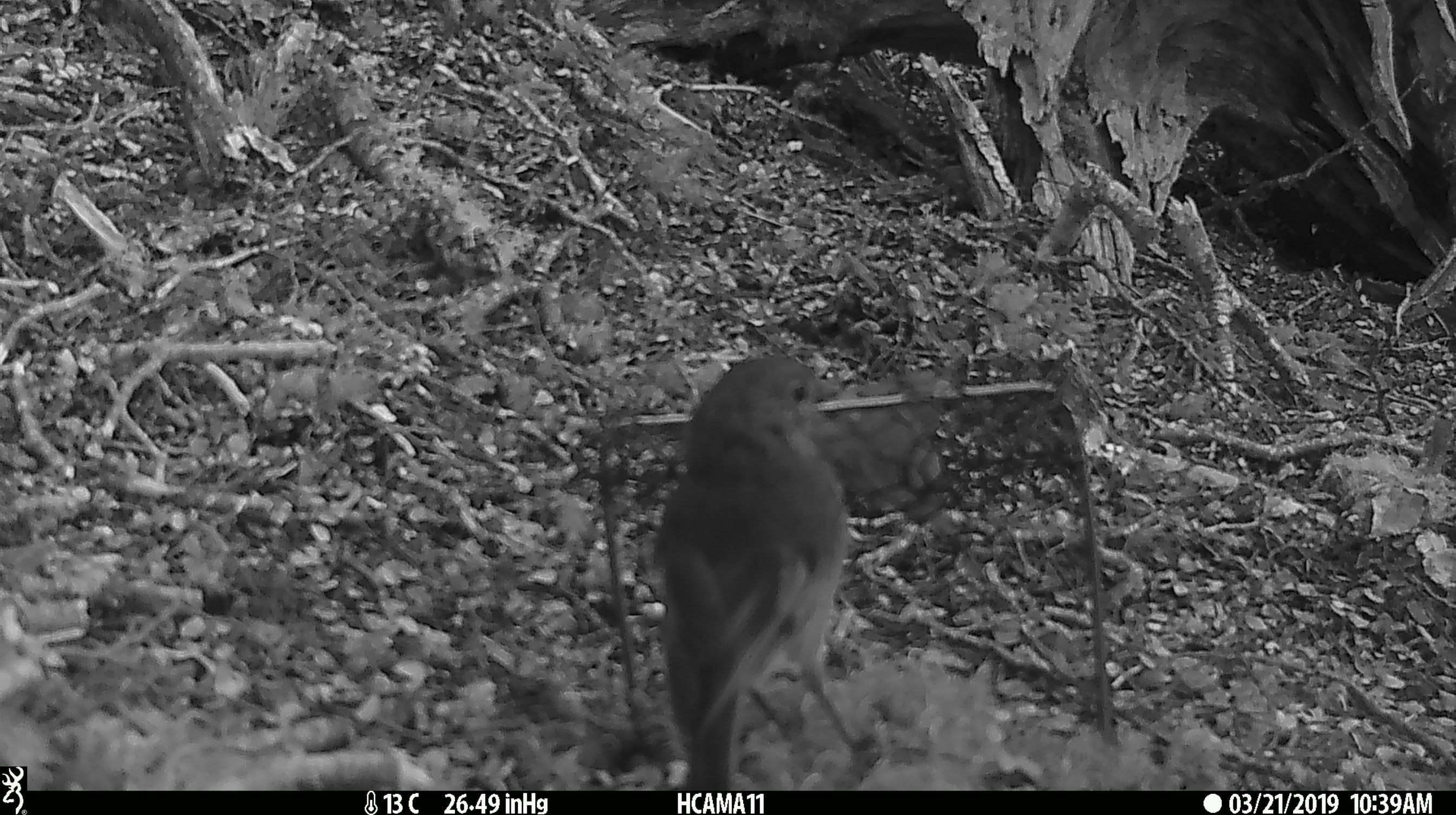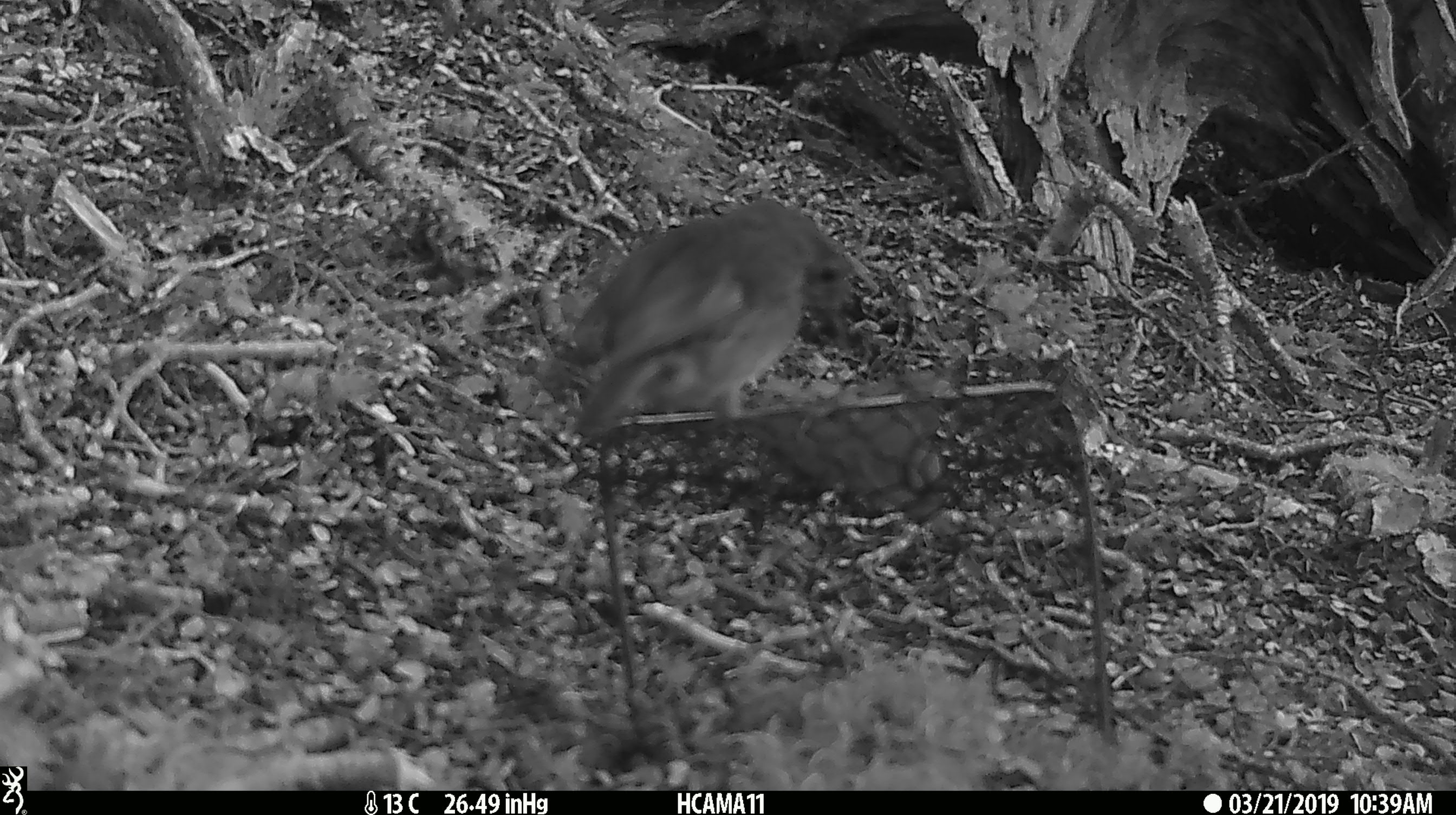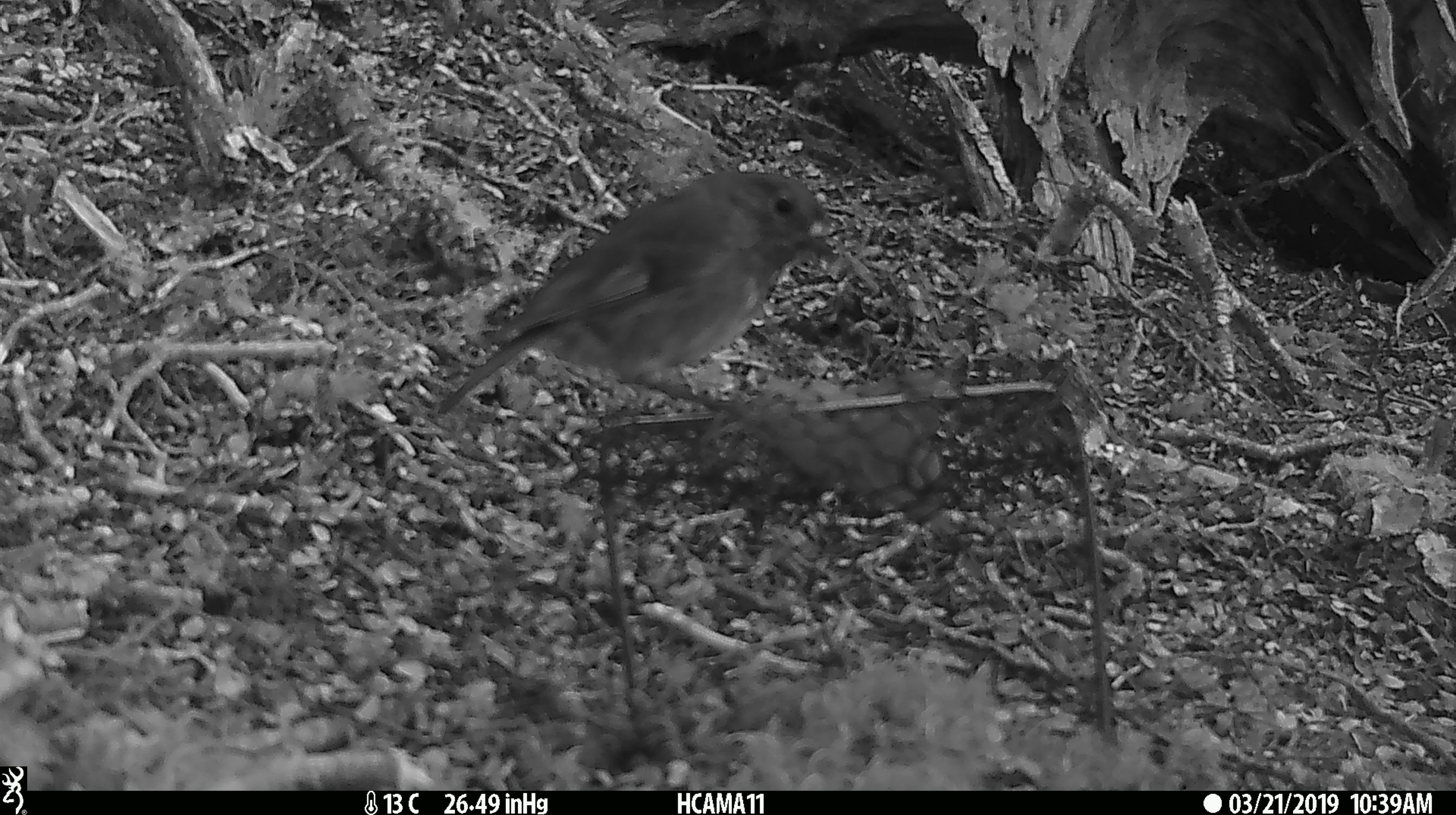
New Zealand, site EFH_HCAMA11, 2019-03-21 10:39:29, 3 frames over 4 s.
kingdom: Animalia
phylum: Chordata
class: Aves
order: Passeriformes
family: Petroicidae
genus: Petroica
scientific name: Petroica australis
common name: new zealand robin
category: robin